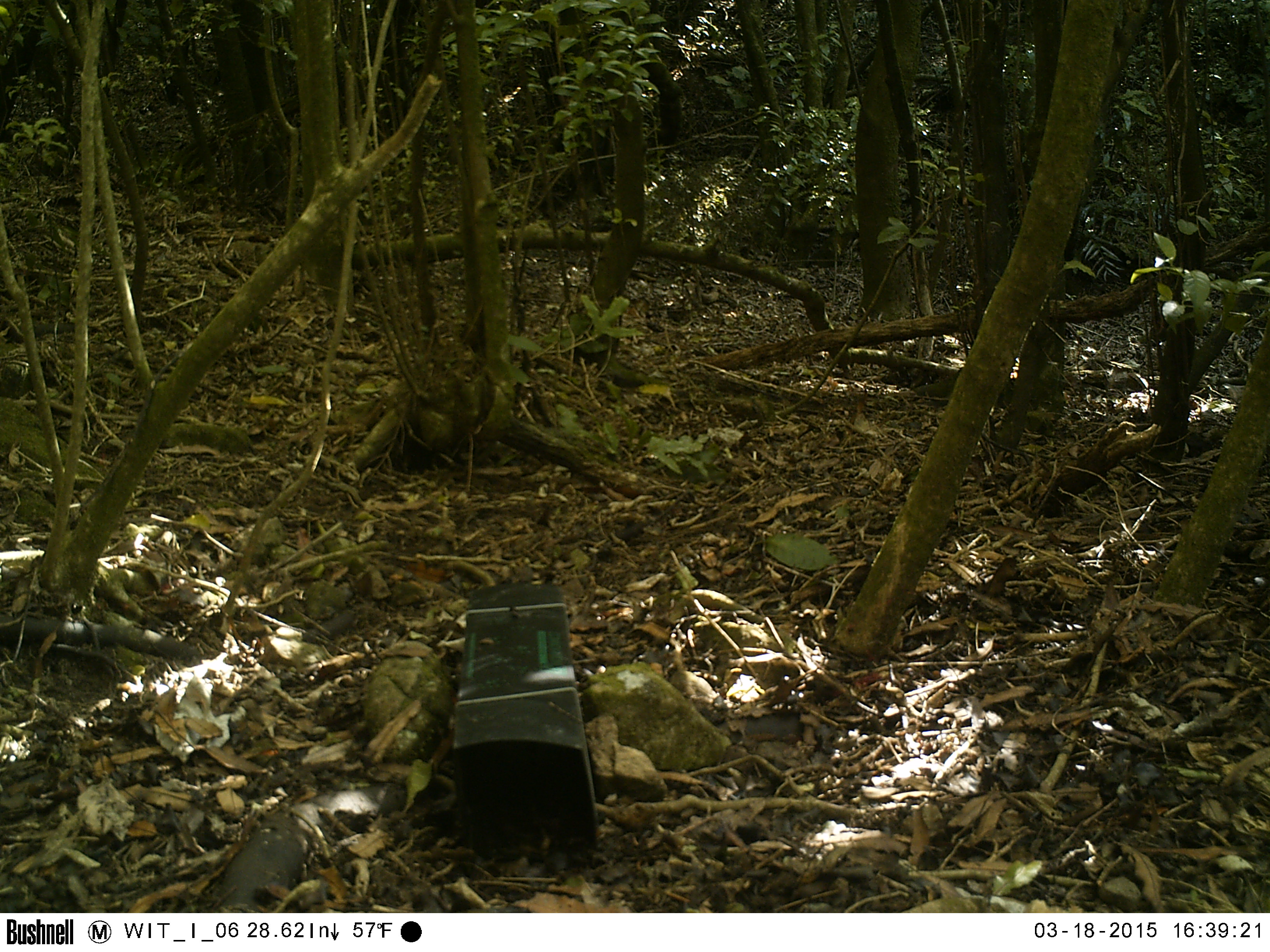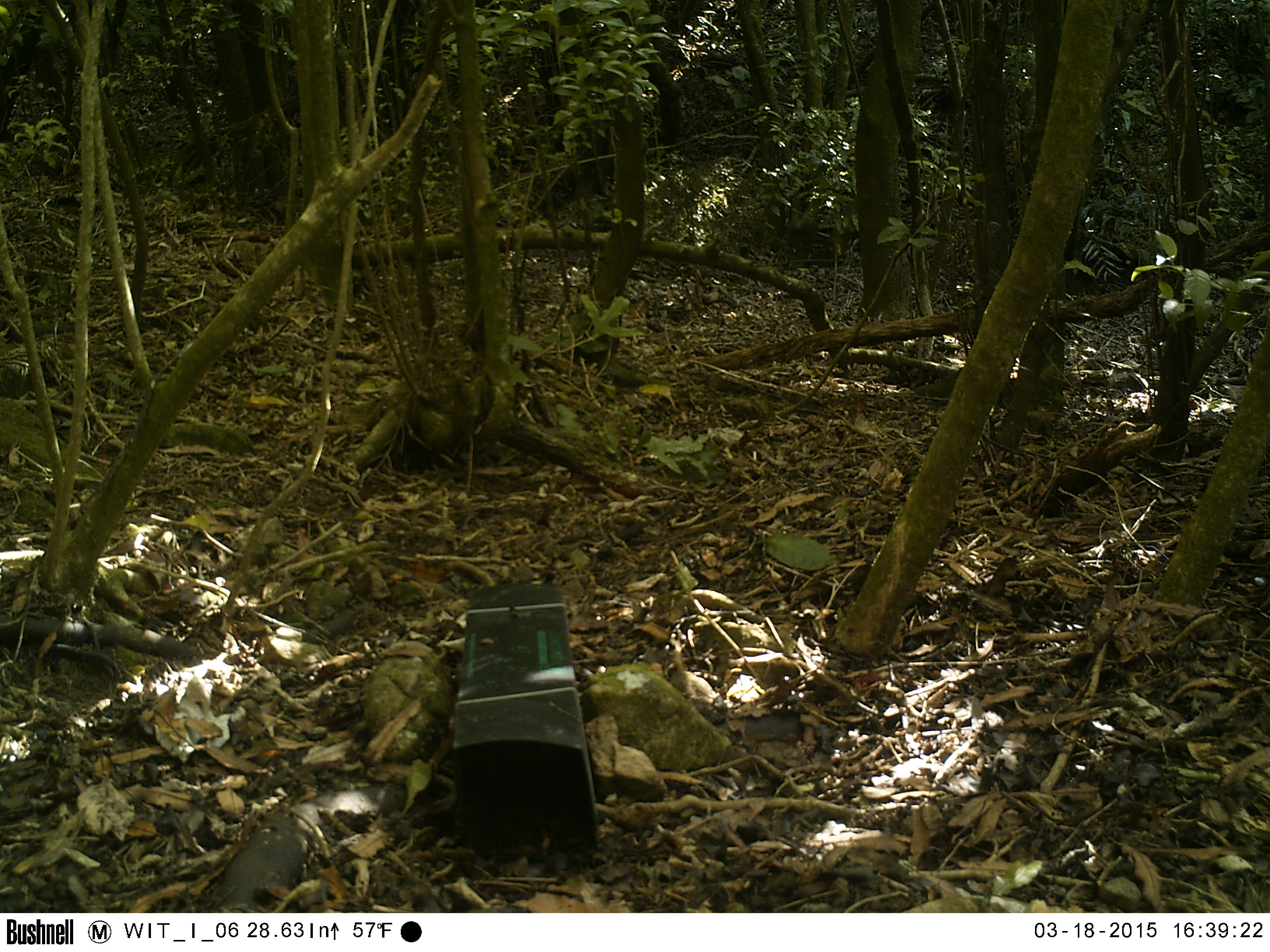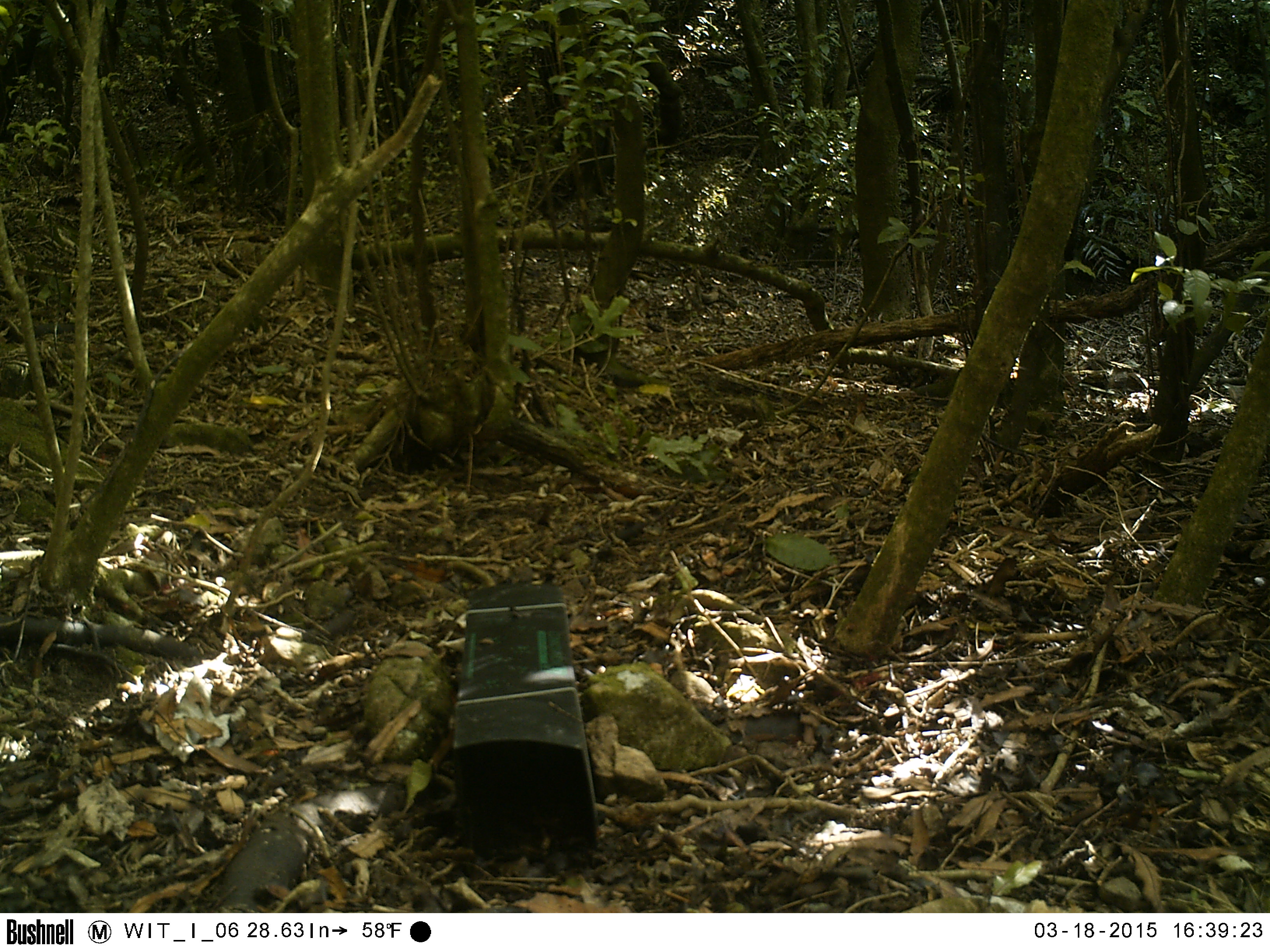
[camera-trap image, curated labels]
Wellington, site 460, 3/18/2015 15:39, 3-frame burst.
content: no animal present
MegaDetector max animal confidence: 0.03